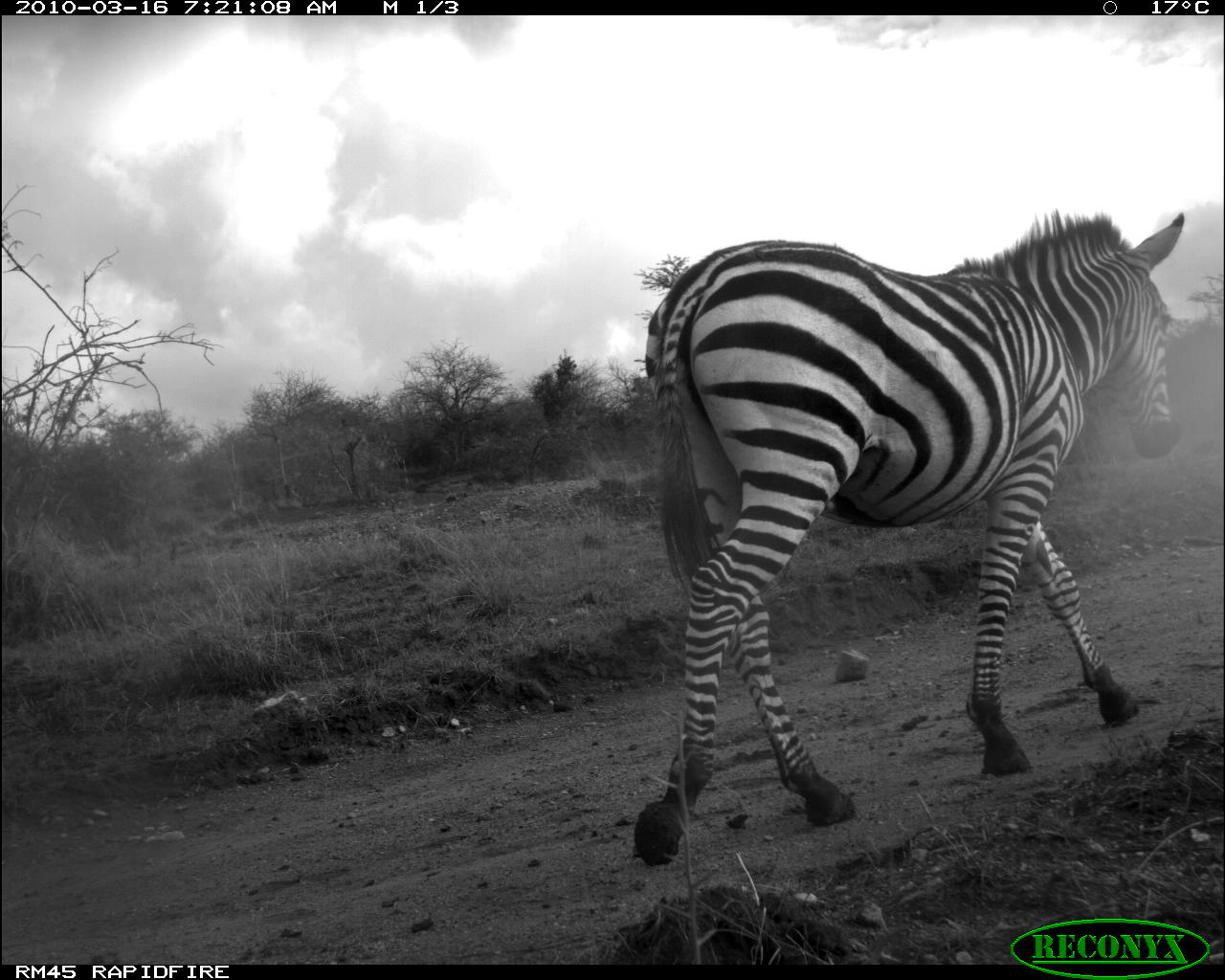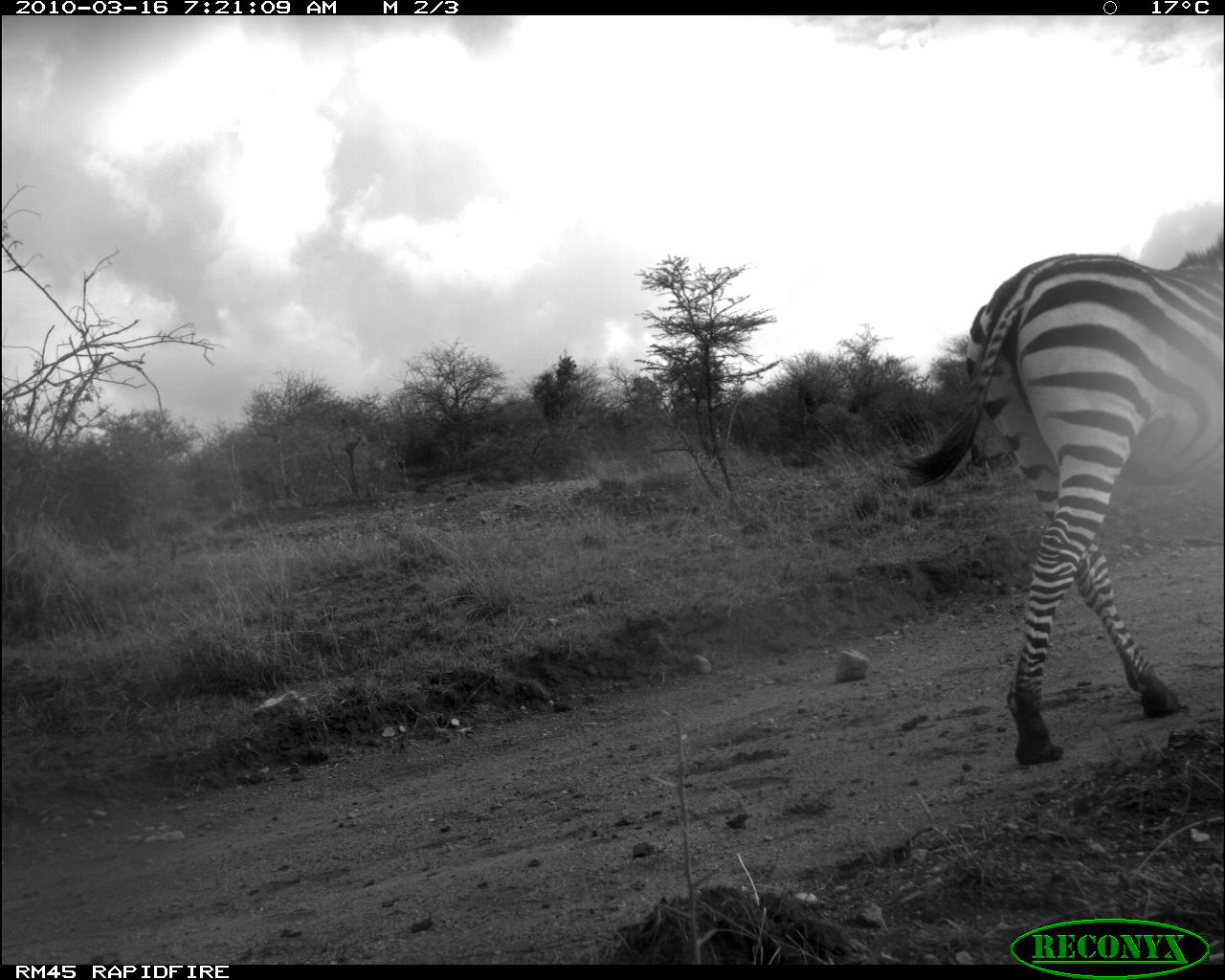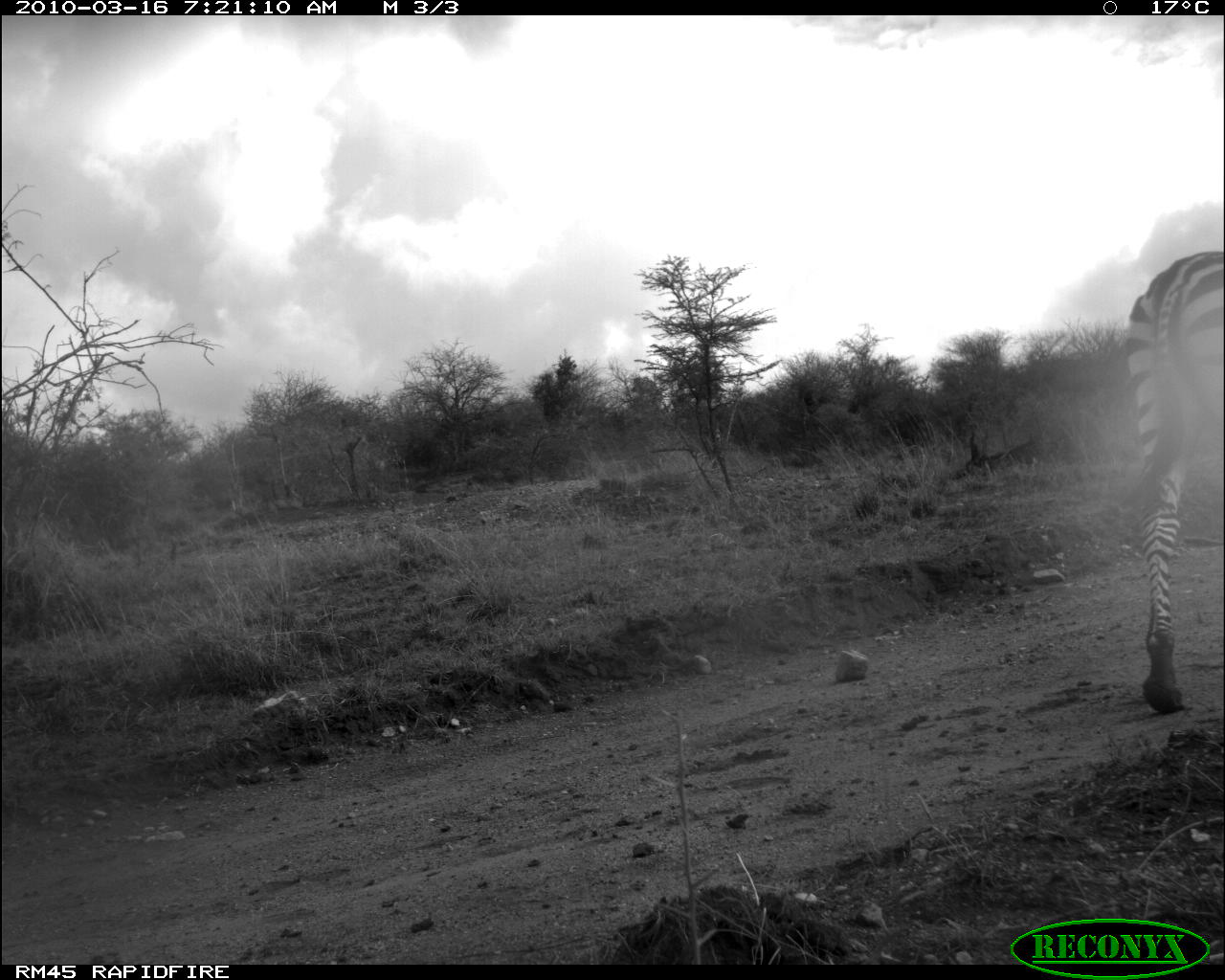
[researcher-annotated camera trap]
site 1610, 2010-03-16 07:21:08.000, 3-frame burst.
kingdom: Animalia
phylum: Chordata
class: Mammalia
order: Perissodactyla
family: Equidae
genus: Equus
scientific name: Equus quagga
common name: plains zebra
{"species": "Equus quagga (plains zebra)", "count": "1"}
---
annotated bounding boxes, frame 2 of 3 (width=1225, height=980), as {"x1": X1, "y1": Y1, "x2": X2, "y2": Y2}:
equus quagga: {"x1": 897, "y1": 227, "x2": 1225, "y2": 762}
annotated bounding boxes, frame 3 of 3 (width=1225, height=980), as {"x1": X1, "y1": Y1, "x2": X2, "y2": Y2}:
equus quagga: {"x1": 1126, "y1": 250, "x2": 1225, "y2": 711}